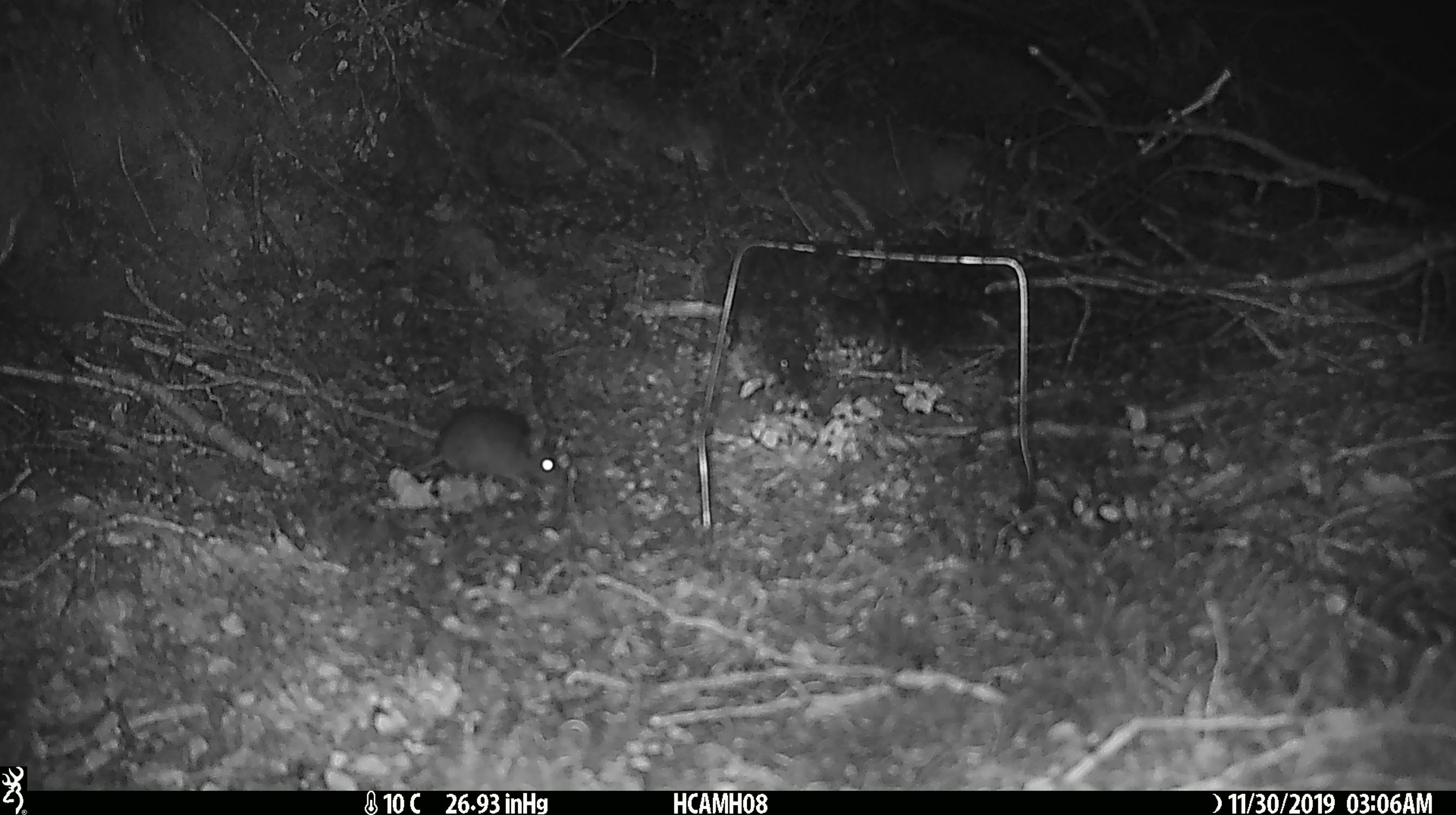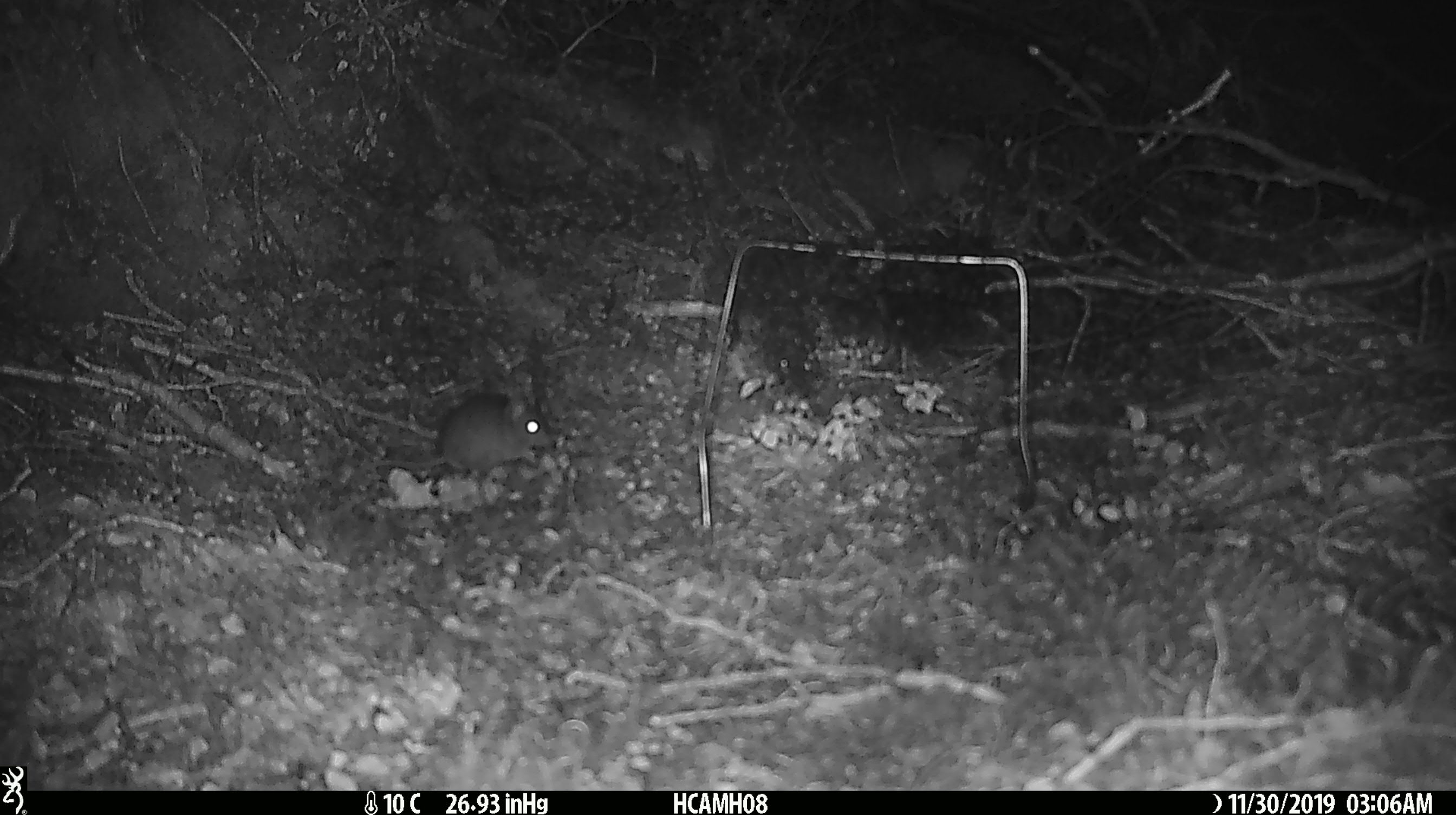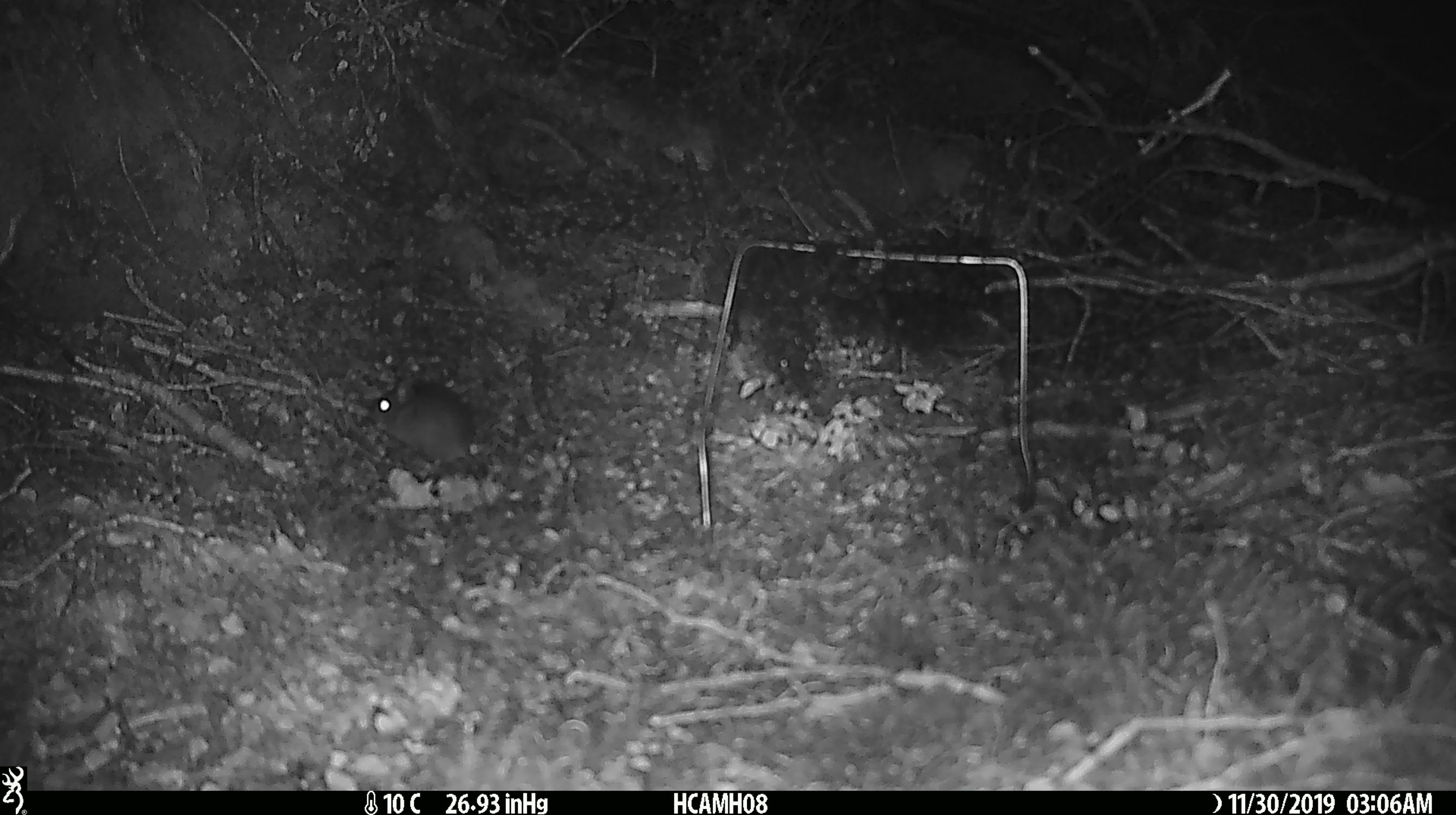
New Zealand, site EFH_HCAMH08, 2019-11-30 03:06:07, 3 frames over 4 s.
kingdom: Animalia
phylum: Chordata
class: Mammalia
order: Rodentia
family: Muridae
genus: Mus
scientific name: Mus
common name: mouse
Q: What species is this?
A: Mouse (Mus).